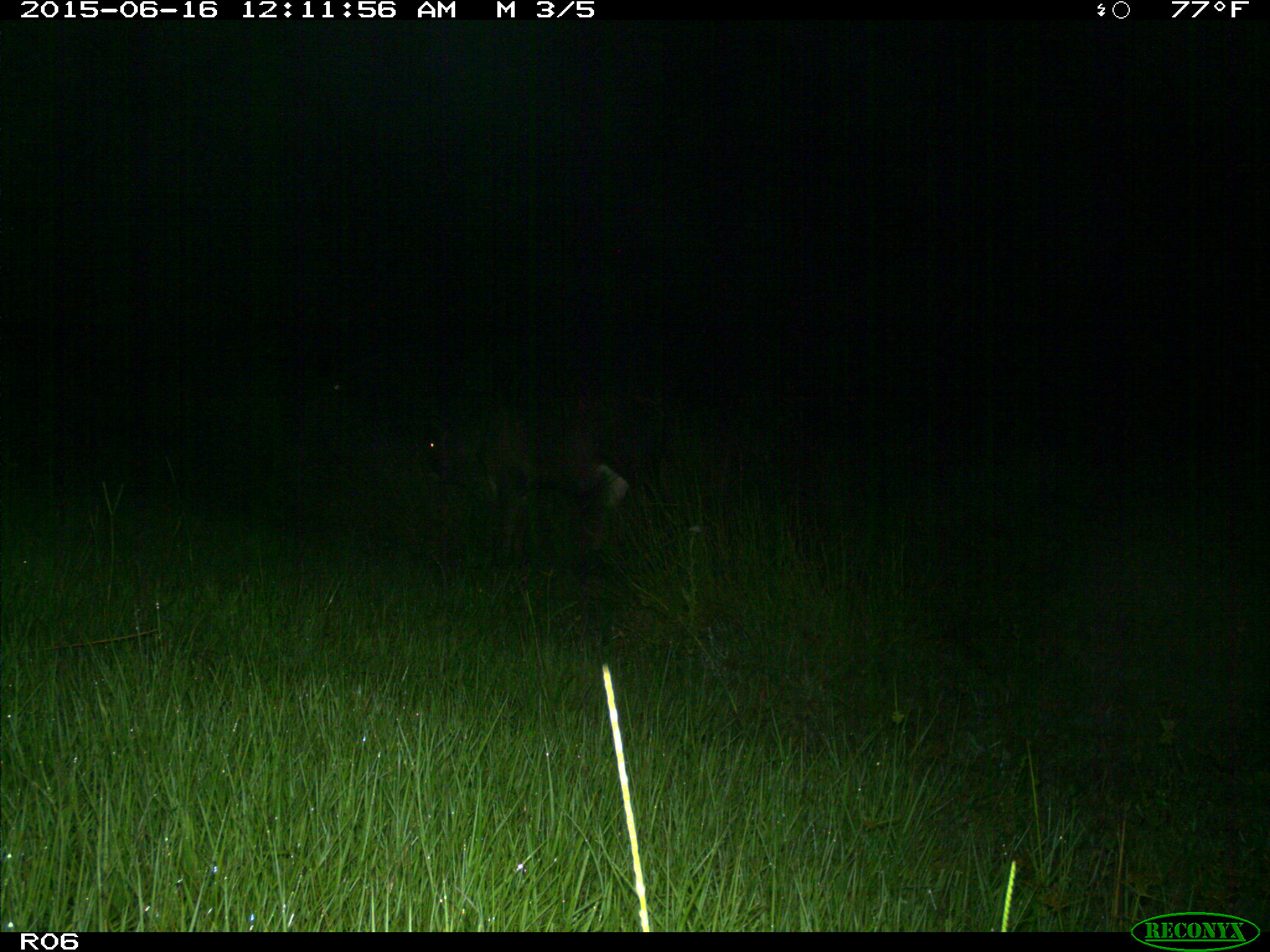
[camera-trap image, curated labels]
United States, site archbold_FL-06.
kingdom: Animalia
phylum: Chordata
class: Mammalia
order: Artiodactyla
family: Bovidae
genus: Bos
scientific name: Bos taurus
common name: domestic cow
Bos taurus (domestic cow).